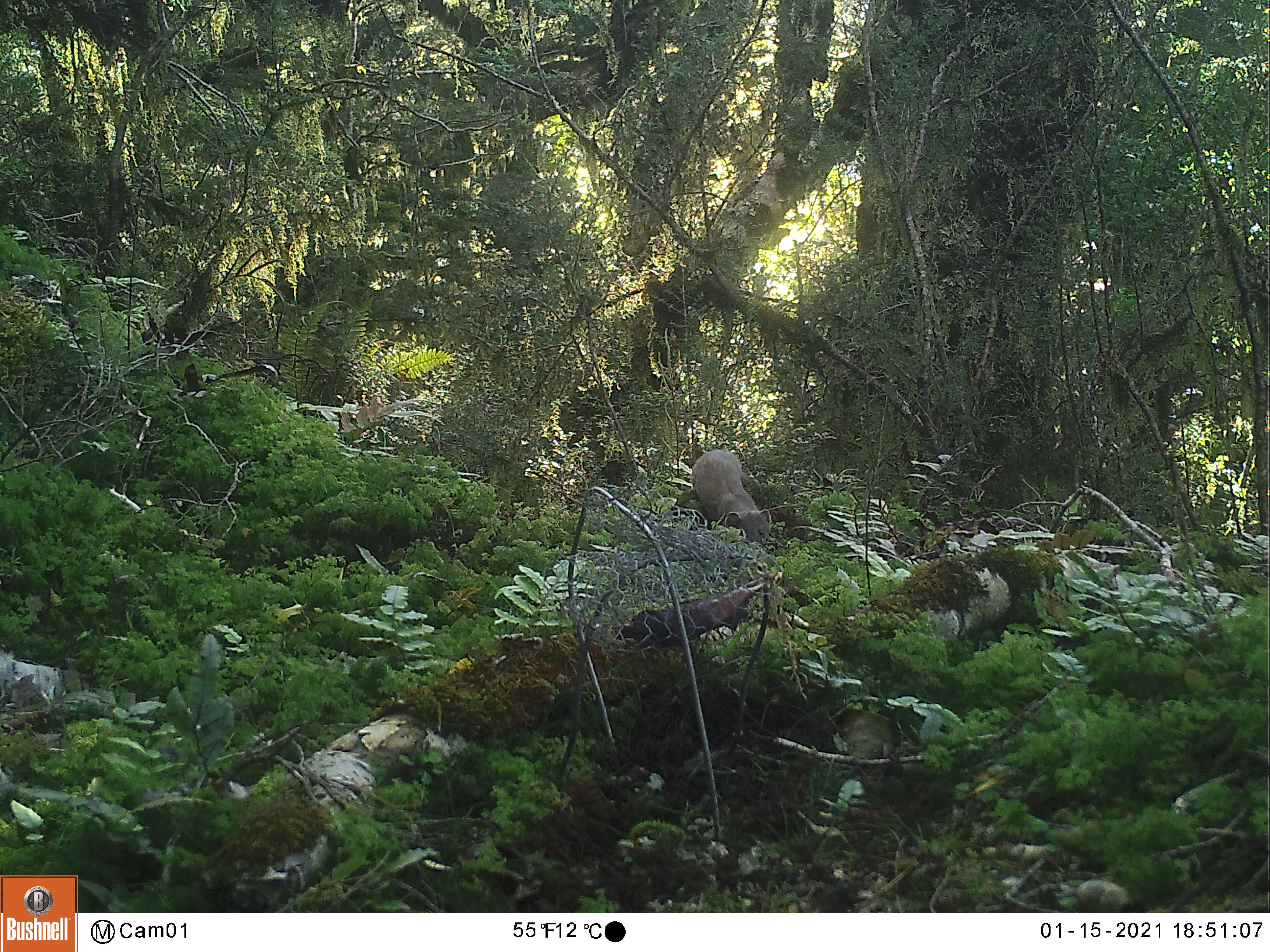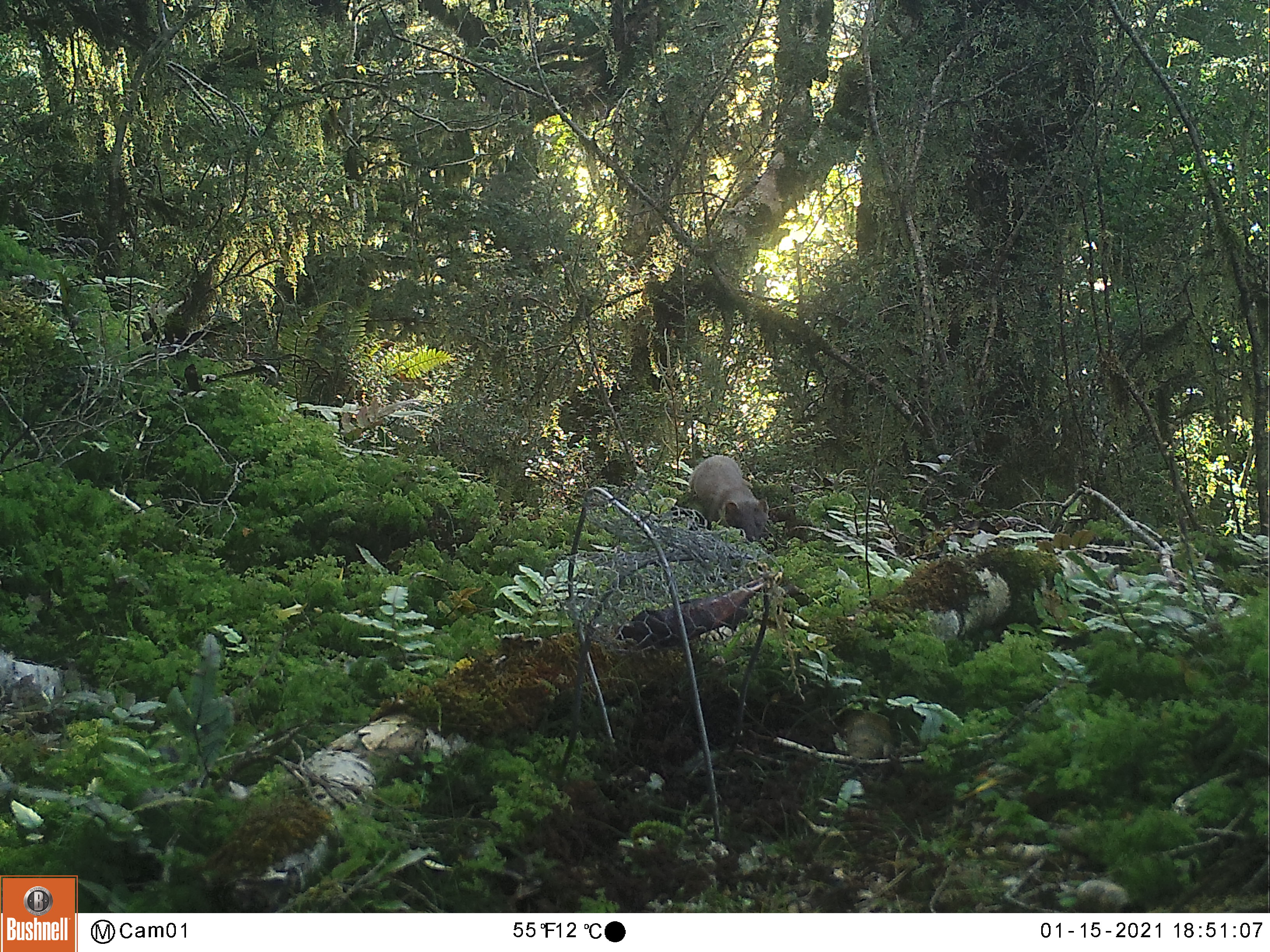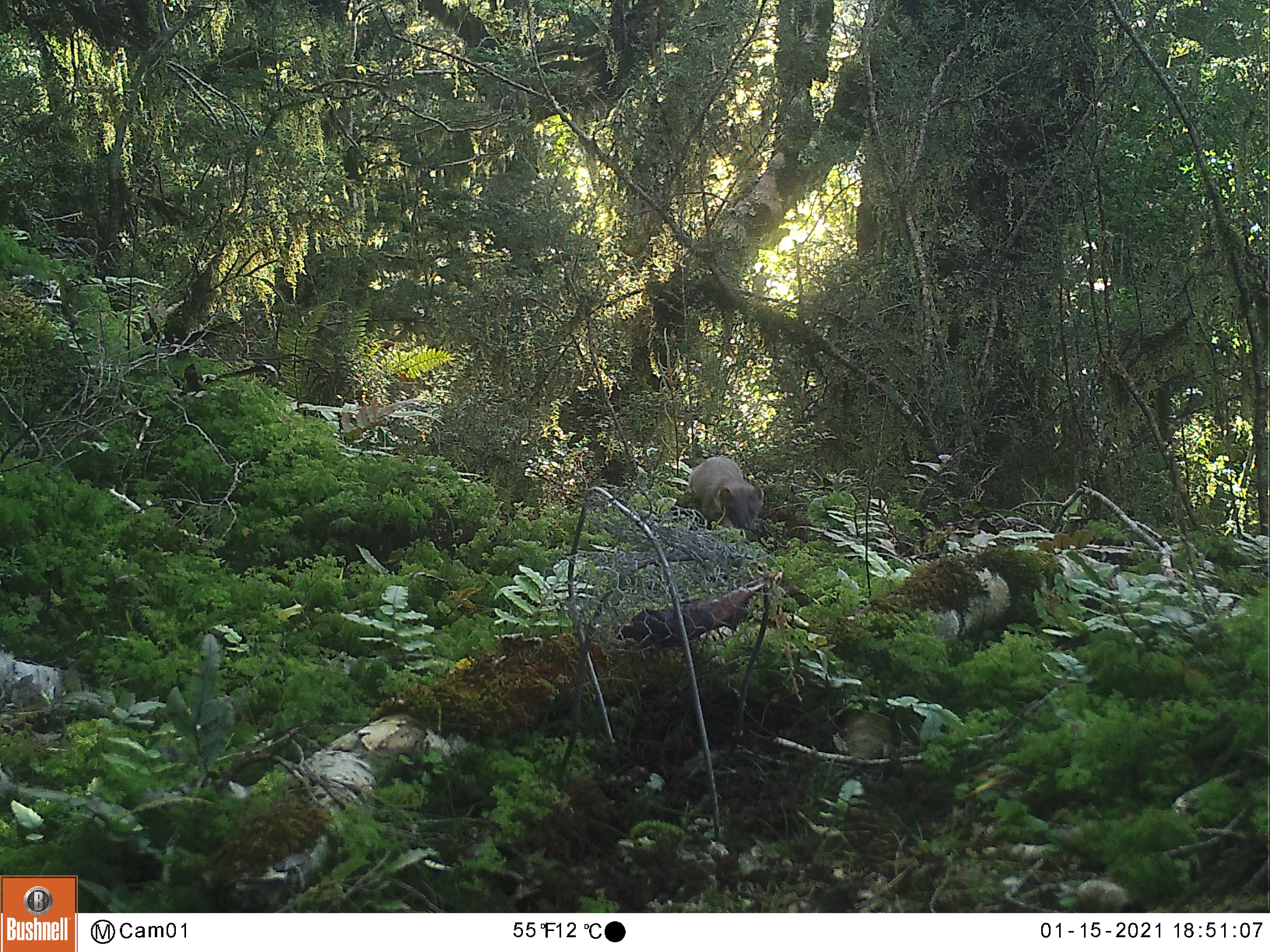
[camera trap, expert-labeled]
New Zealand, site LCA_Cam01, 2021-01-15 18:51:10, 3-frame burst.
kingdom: Animalia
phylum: Chordata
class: Mammalia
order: Carnivora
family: Mustelidae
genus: Mustela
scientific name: Mustela erminea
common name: stoat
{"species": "stoat (Mustela erminea)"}